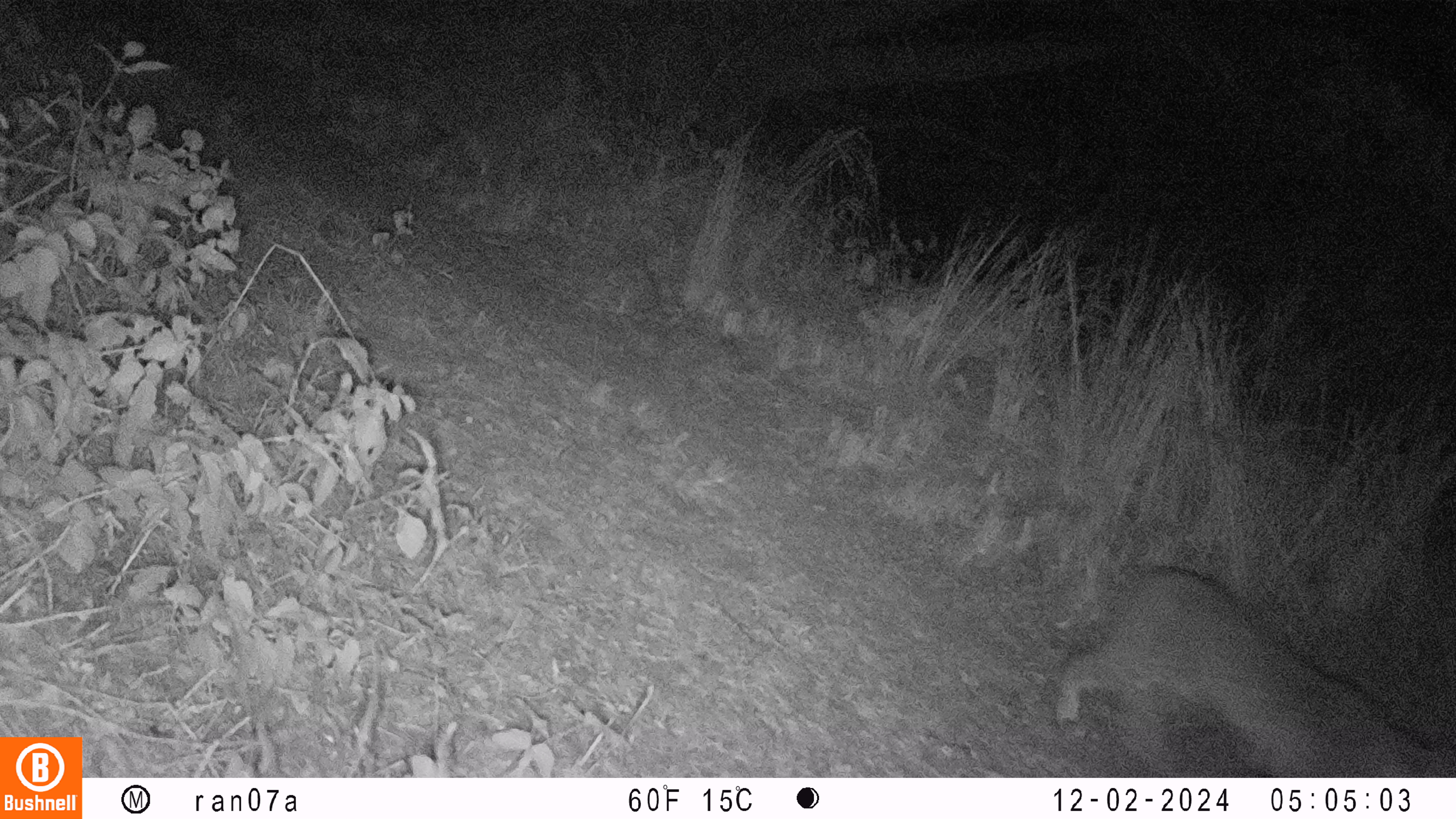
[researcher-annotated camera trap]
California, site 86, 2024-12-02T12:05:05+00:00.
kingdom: Animalia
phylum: Chordata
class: Mammalia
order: Carnivora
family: Felidae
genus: Lynx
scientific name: Lynx rufus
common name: bobcat